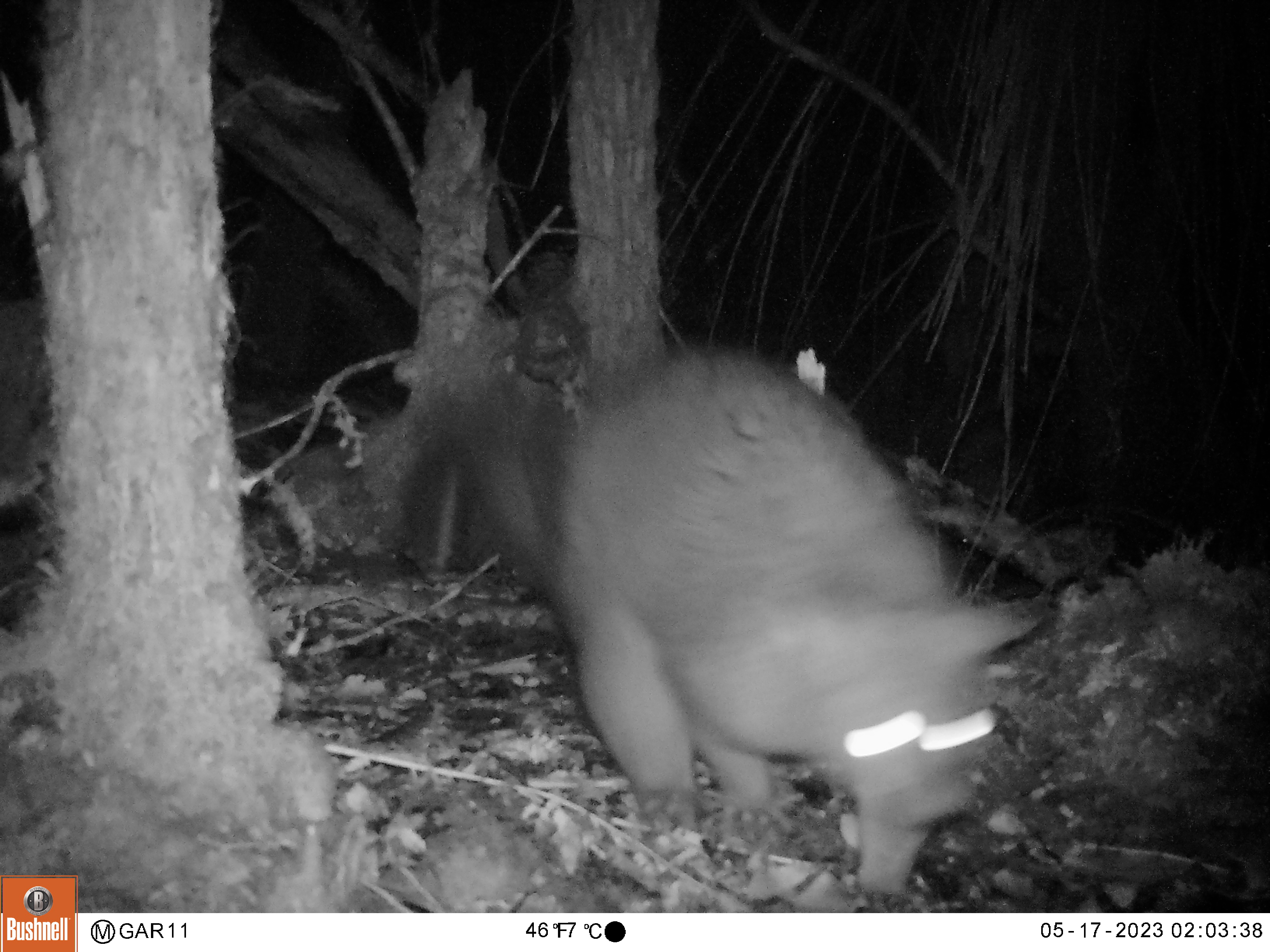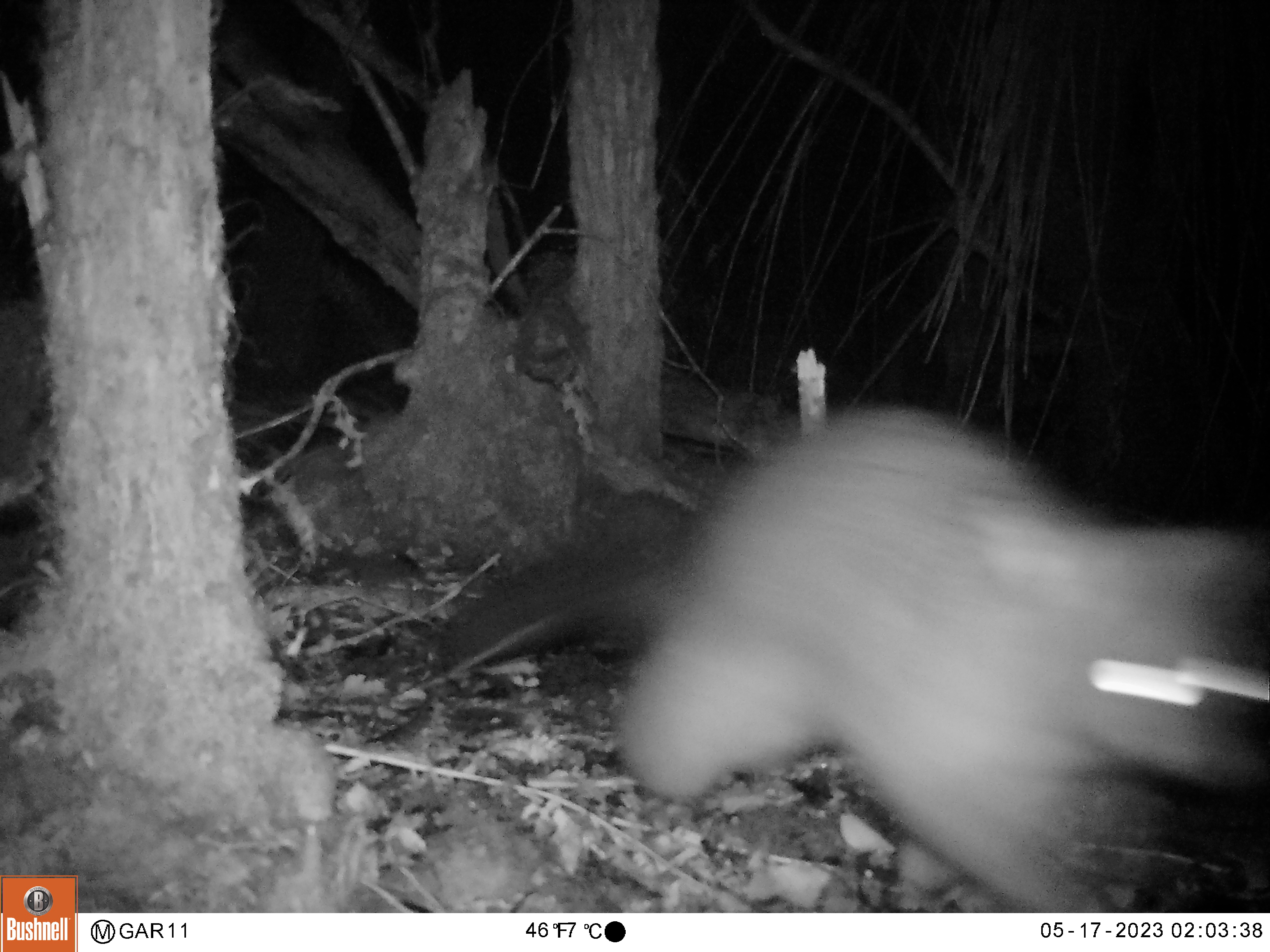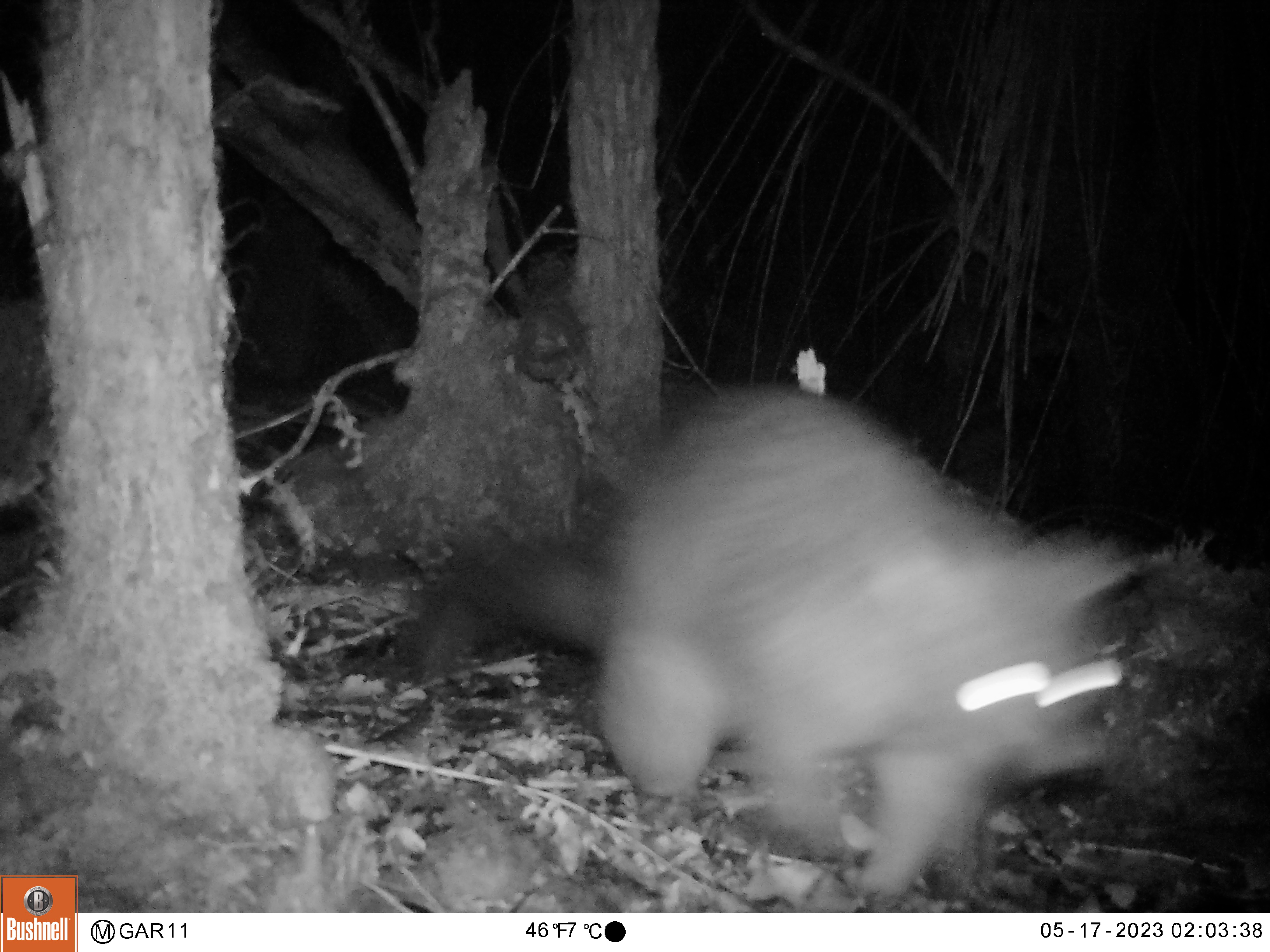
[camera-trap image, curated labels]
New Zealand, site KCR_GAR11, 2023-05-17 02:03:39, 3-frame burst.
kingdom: Animalia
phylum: Chordata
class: Mammalia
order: Diprotodontia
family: Phalangeridae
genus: Trichosurus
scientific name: Trichosurus vulpecula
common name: common brushtail possum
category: possum